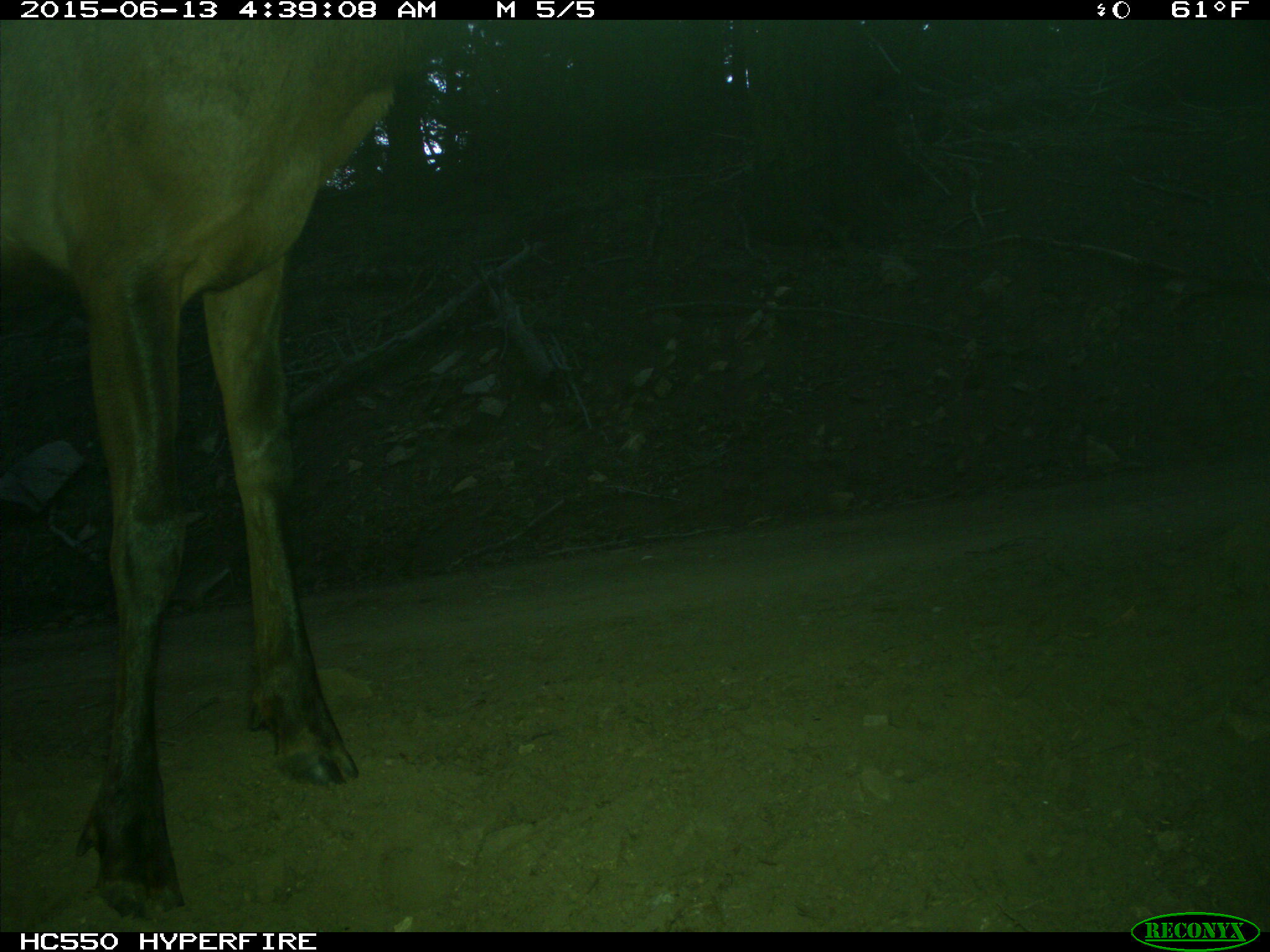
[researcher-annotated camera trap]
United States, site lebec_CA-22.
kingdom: Animalia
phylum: Chordata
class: Mammalia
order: Artiodactyla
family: Cervidae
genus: Cervus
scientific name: Cervus canadensis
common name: elk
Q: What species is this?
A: Cervus canadensis (elk).